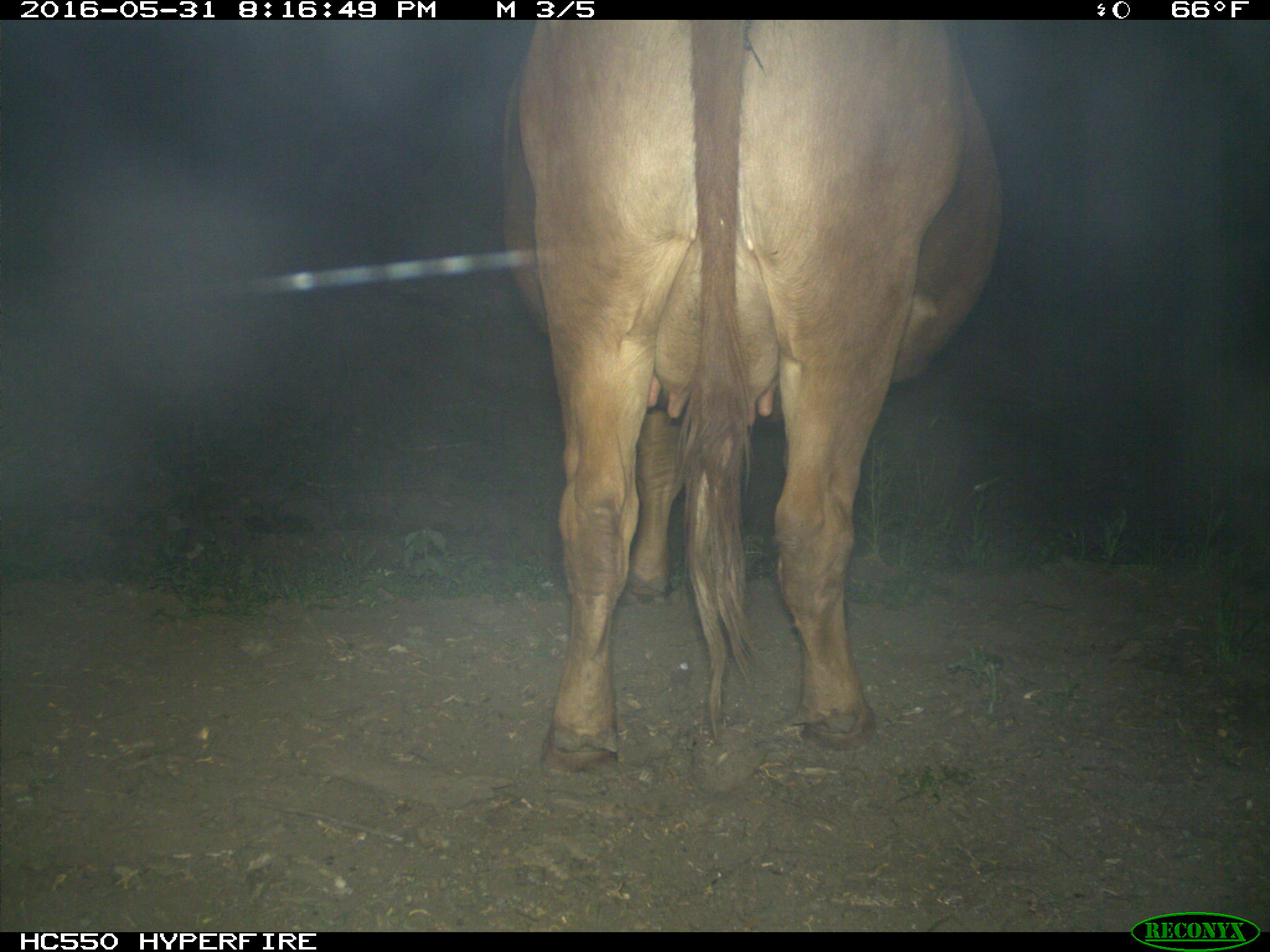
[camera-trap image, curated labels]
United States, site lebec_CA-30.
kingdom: Animalia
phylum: Chordata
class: Mammalia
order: Artiodactyla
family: Bovidae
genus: Bos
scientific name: Bos taurus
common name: domestic cow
Bos taurus (domestic cow).